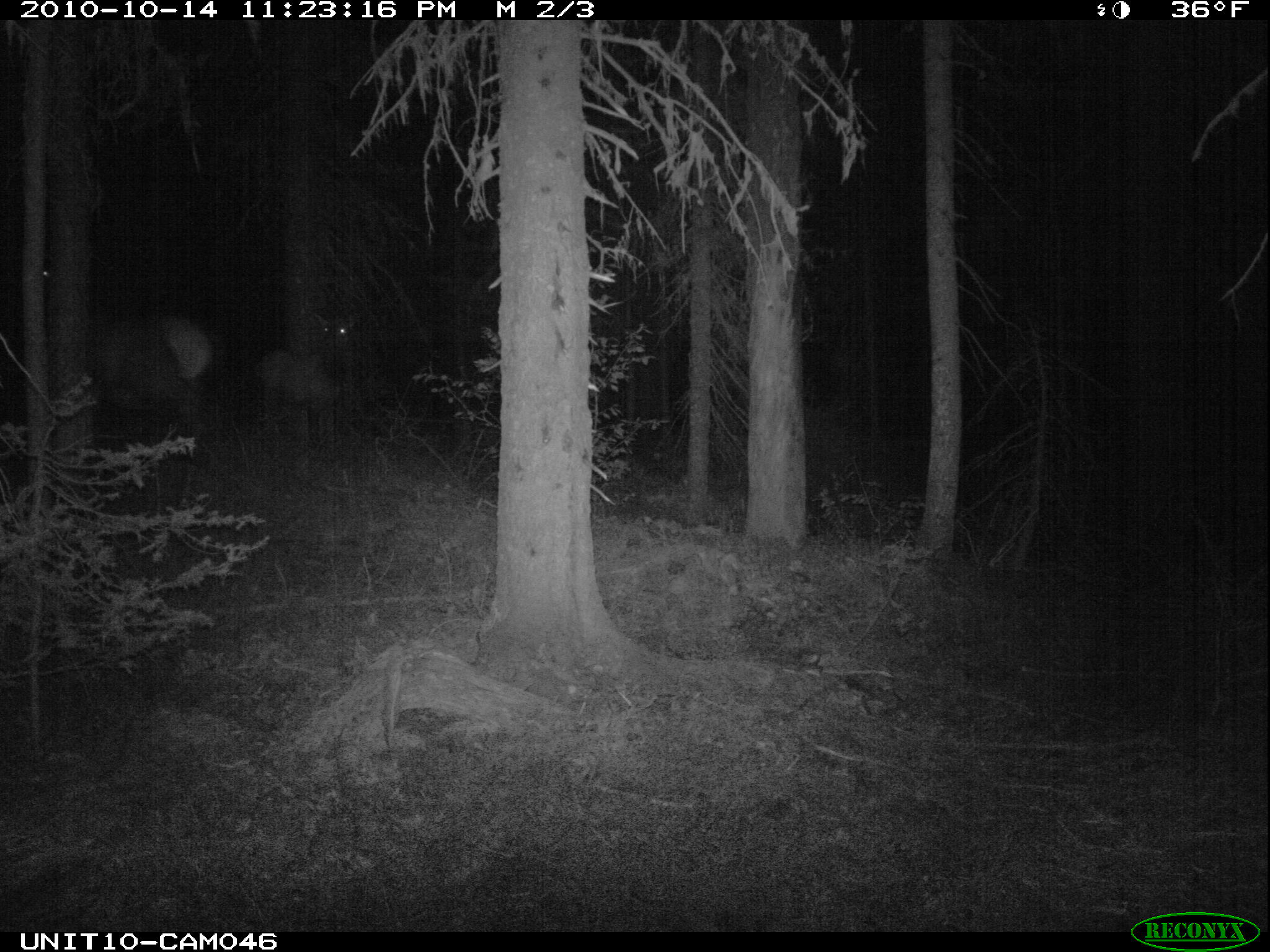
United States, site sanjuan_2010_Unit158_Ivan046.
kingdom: Animalia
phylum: Chordata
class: Mammalia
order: Artiodactyla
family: Cervidae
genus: Cervus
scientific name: Cervus elaphus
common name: red deer